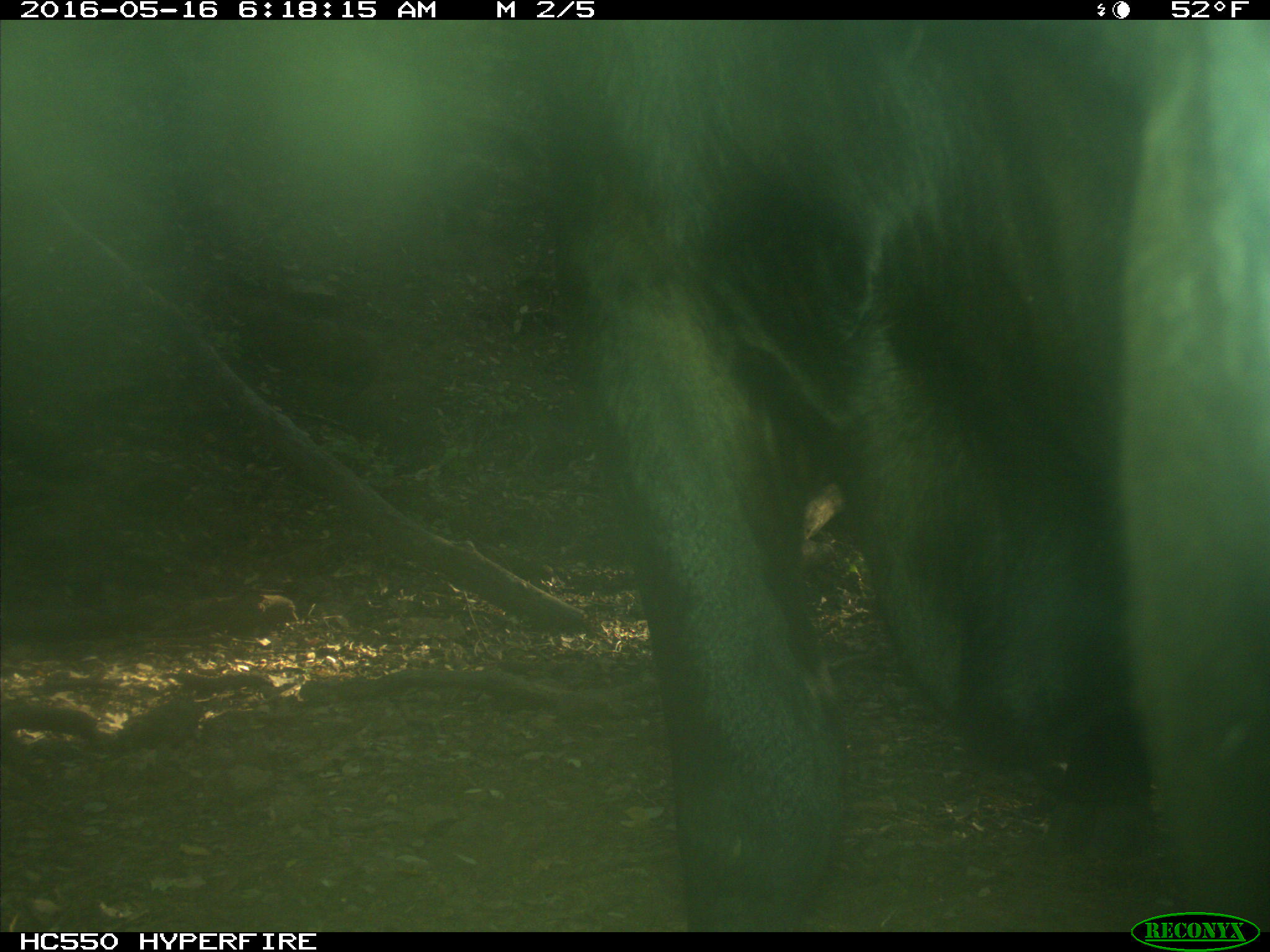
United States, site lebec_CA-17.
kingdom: Animalia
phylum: Chordata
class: Mammalia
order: Artiodactyla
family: Bovidae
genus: Bos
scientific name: Bos taurus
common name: domestic cow